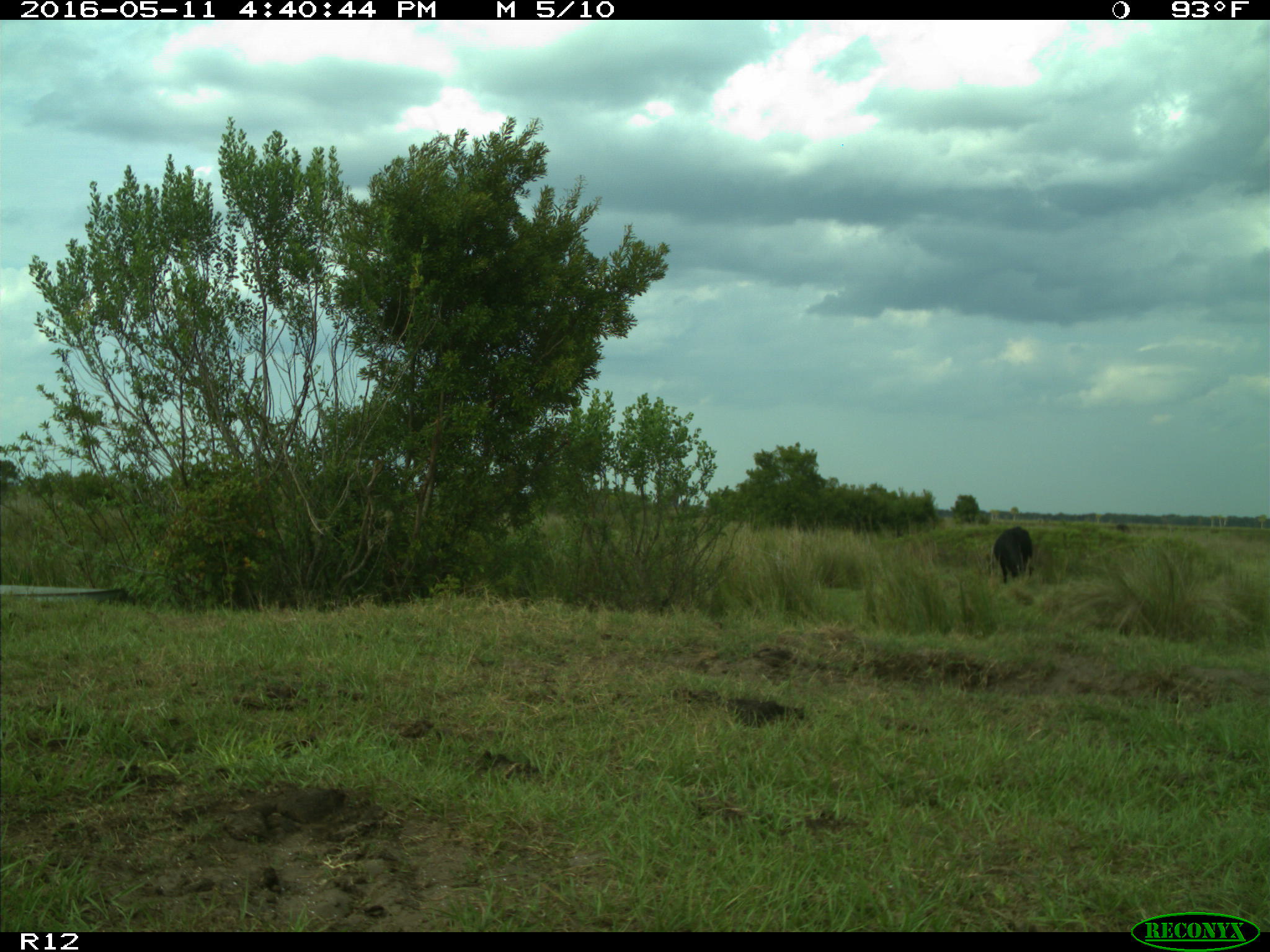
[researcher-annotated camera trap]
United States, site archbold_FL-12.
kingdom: Animalia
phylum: Chordata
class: Mammalia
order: Artiodactyla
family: Bovidae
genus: Bos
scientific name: Bos taurus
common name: domestic cow